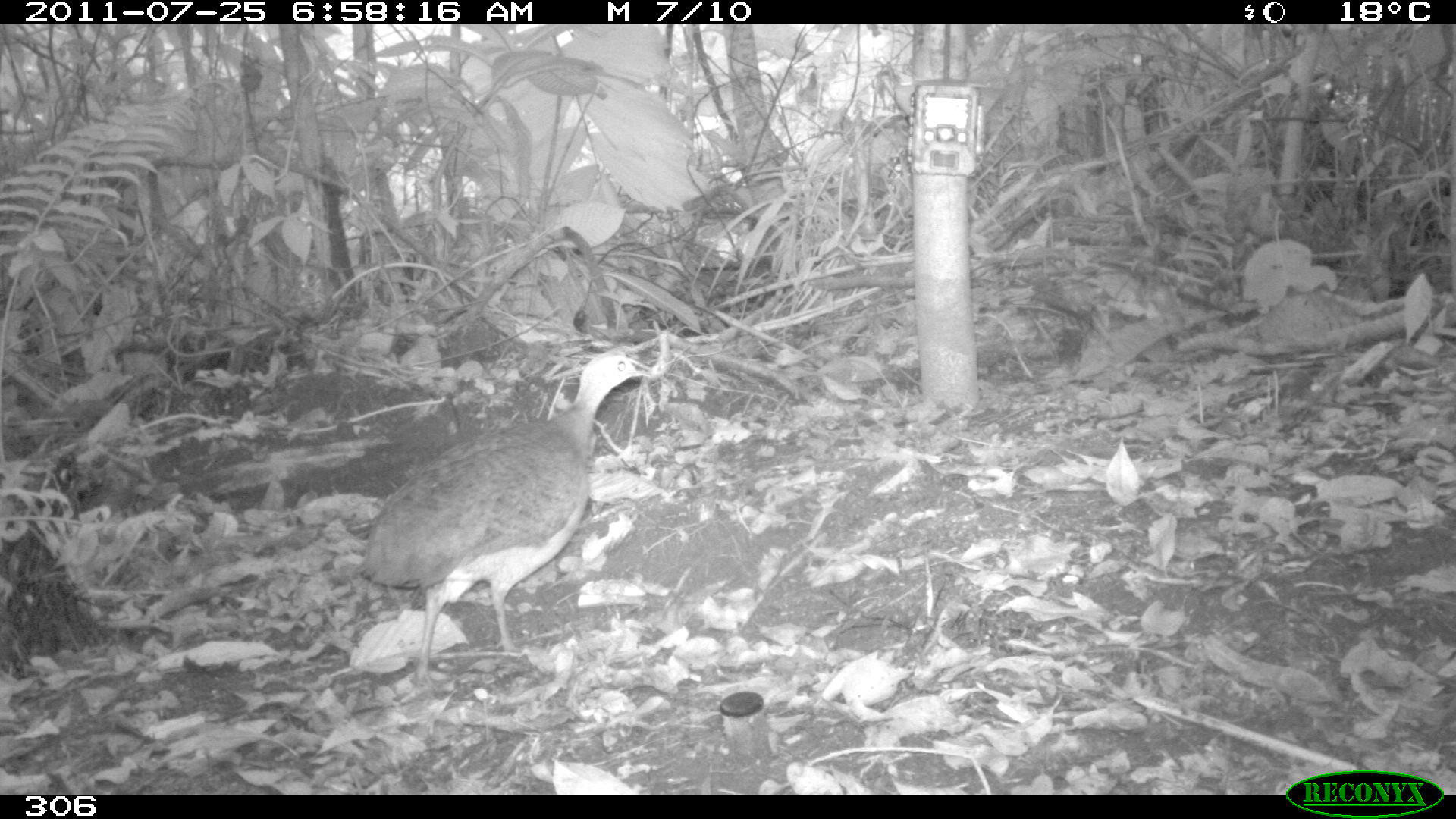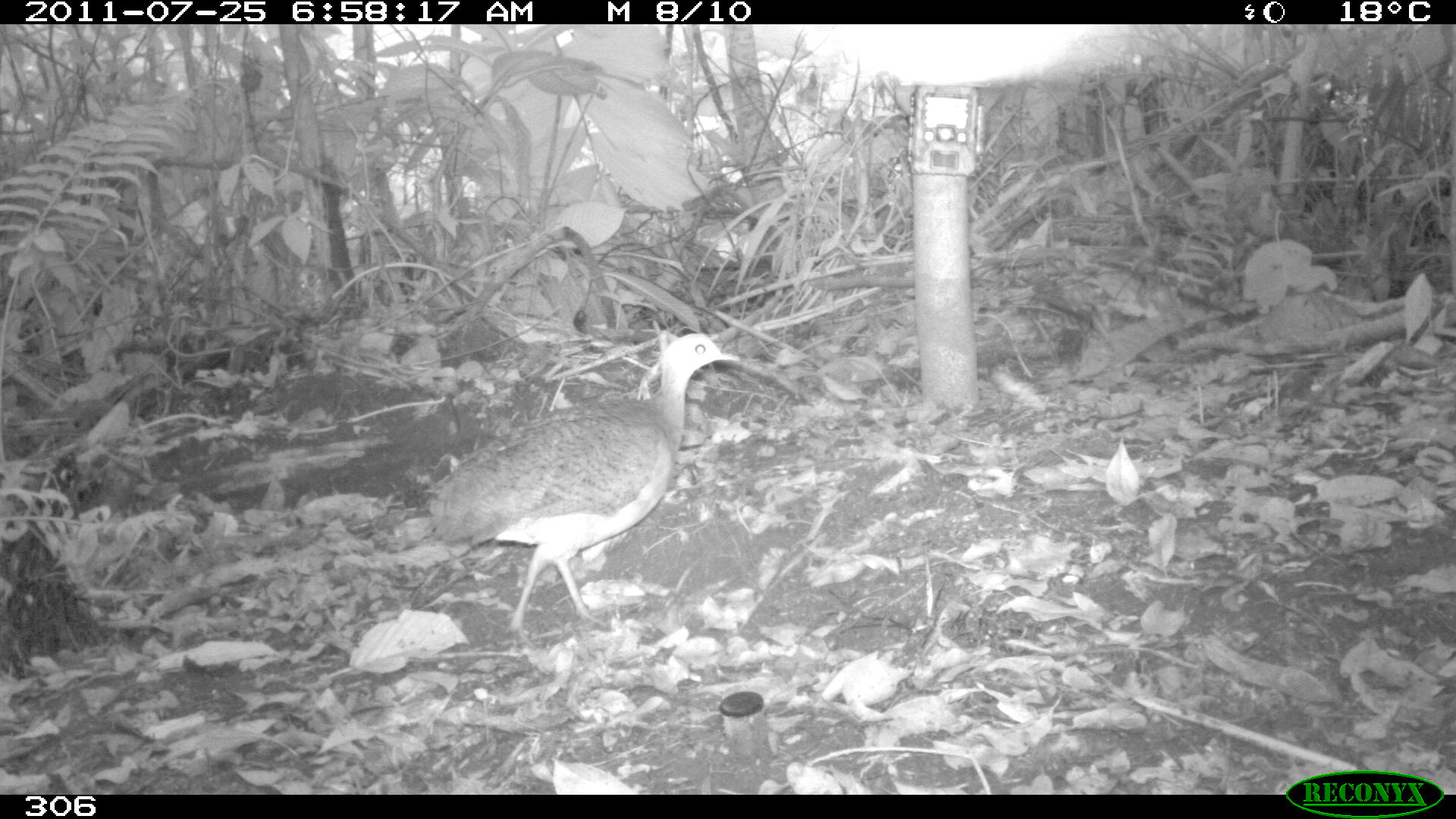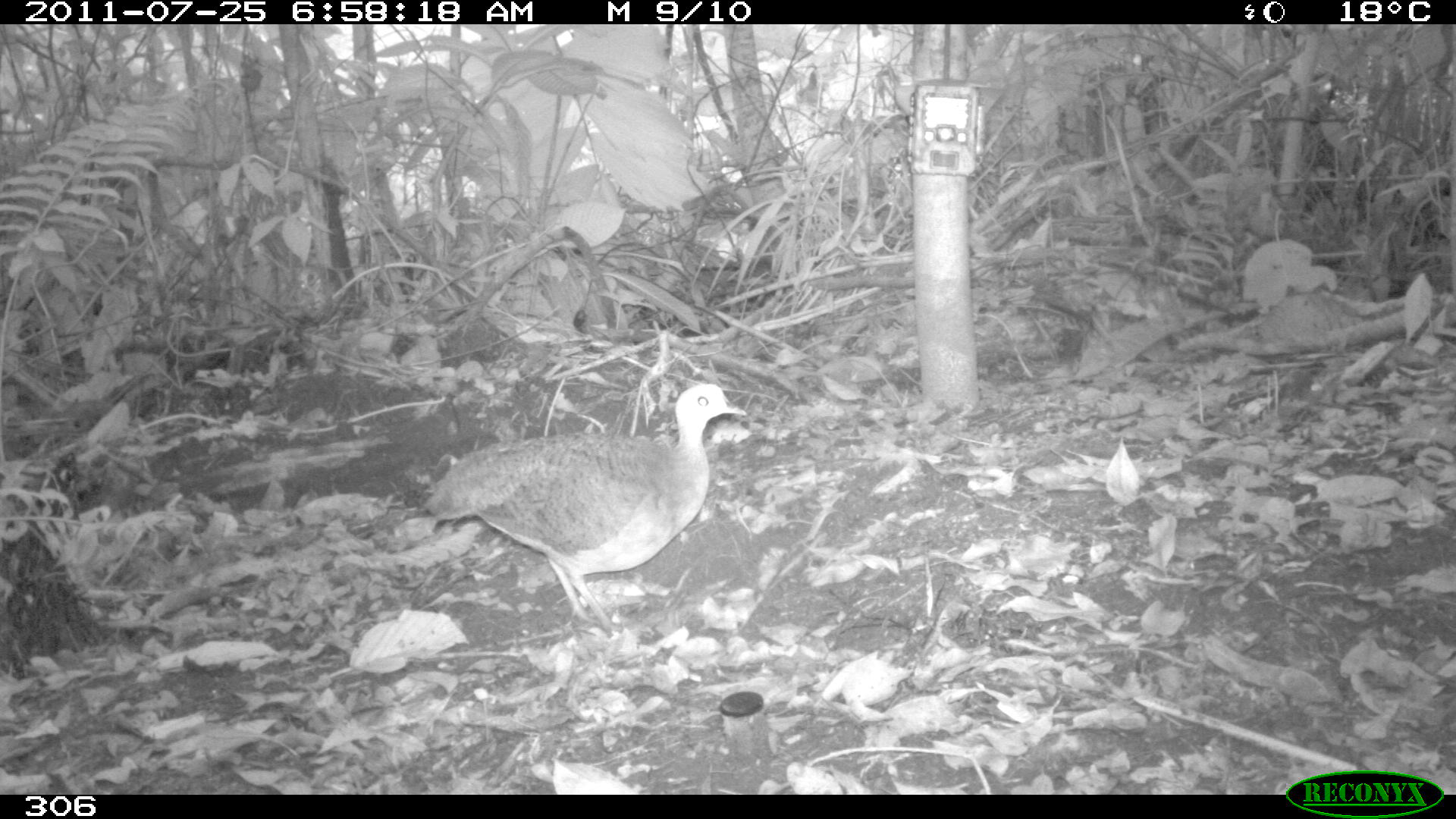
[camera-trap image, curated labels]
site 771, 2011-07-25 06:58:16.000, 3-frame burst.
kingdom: Animalia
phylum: Chordata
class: Aves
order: Galliformes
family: Phasianidae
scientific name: Phasianidae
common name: quails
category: quail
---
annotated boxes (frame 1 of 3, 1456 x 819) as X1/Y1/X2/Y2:
quail: 355/346/652/697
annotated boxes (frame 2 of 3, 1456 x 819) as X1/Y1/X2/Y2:
quail: 423/332/739/652